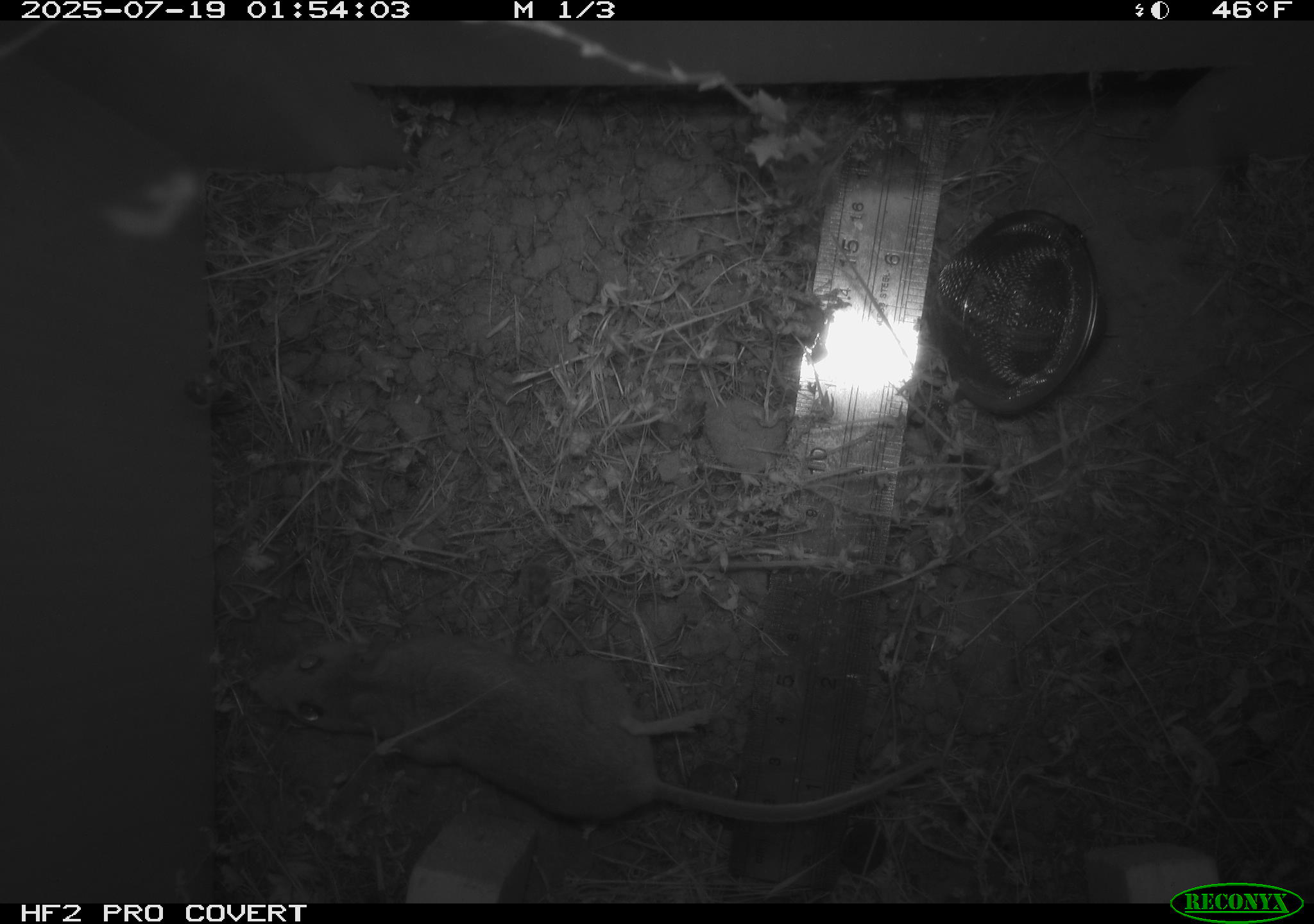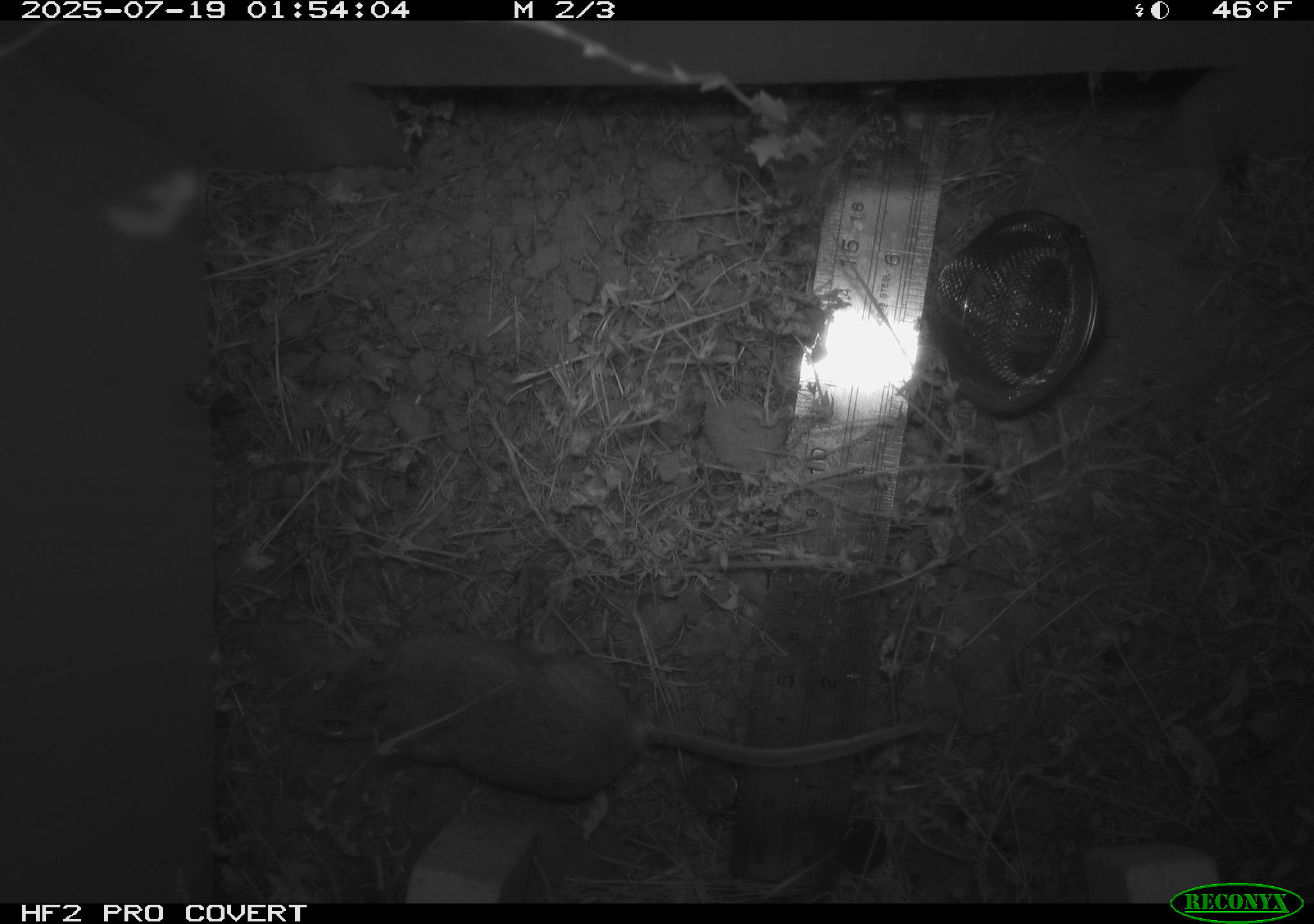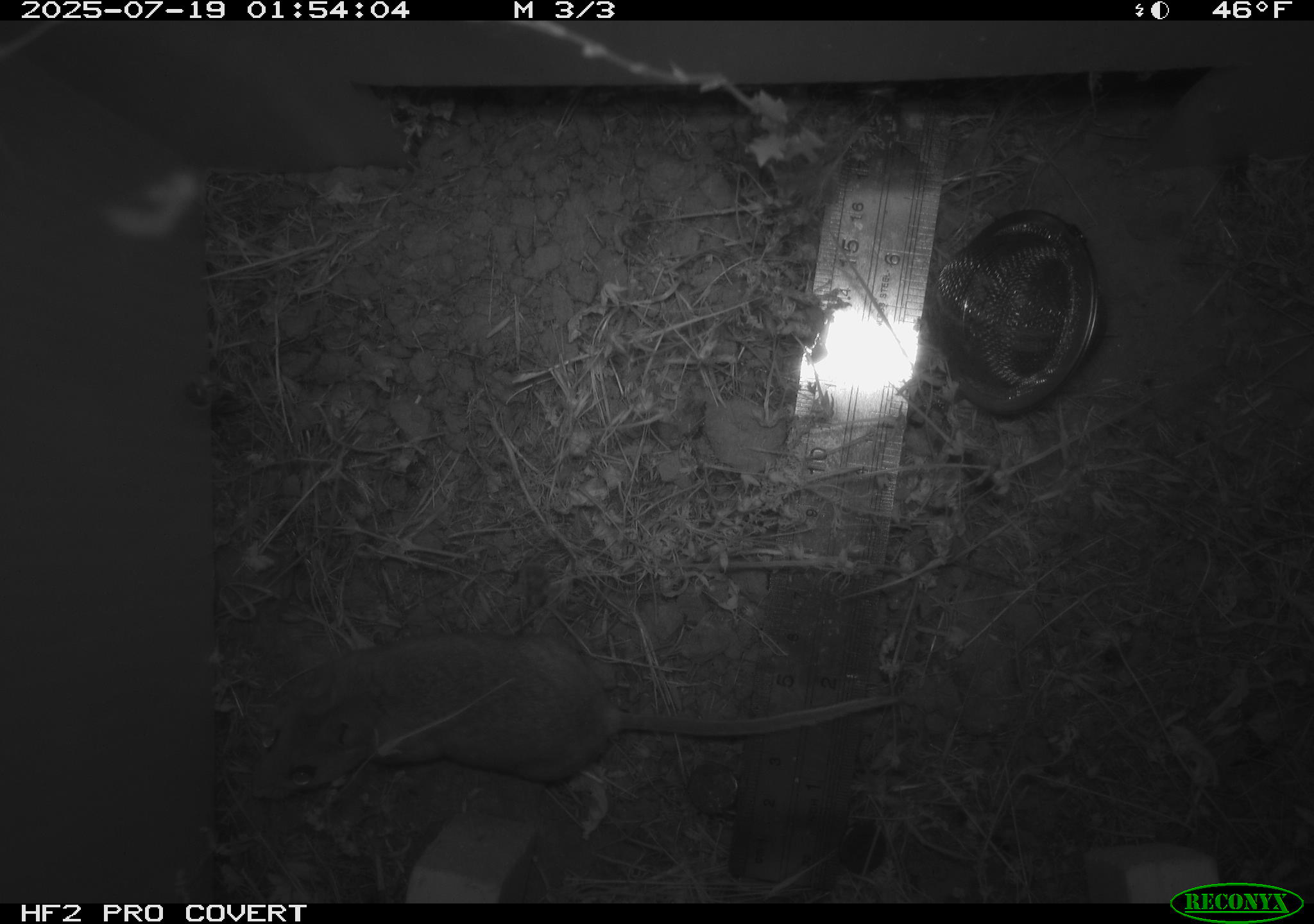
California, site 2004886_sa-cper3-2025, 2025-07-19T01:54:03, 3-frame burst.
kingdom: Animalia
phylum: Chordata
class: Mammalia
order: Rodentia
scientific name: Rodentia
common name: rodent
Rodent (Rodentia).